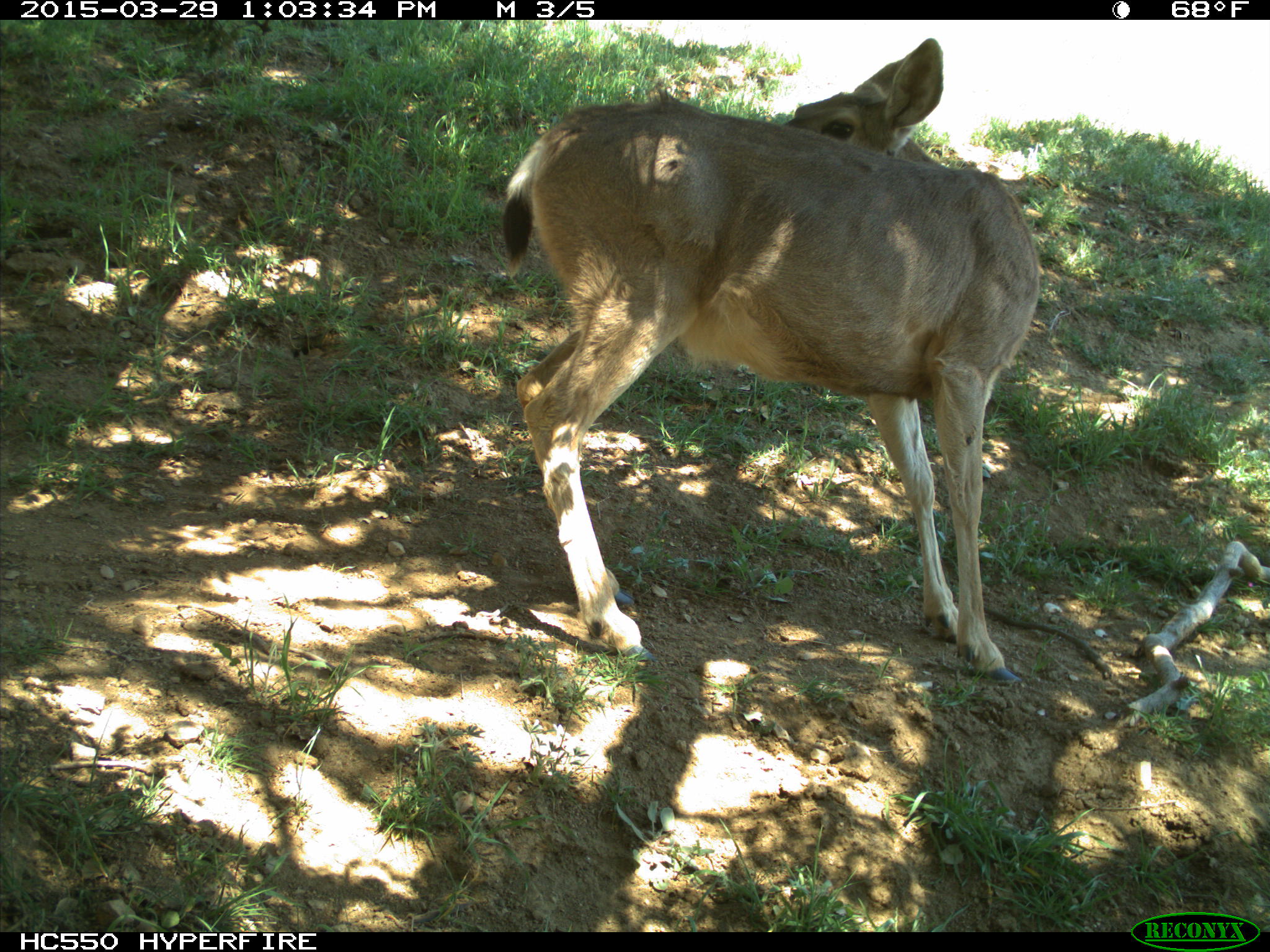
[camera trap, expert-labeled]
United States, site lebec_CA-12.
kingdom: Animalia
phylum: Chordata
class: Mammalia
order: Artiodactyla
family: Cervidae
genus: Odocoileus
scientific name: Odocoileus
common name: deer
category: unidentified deer